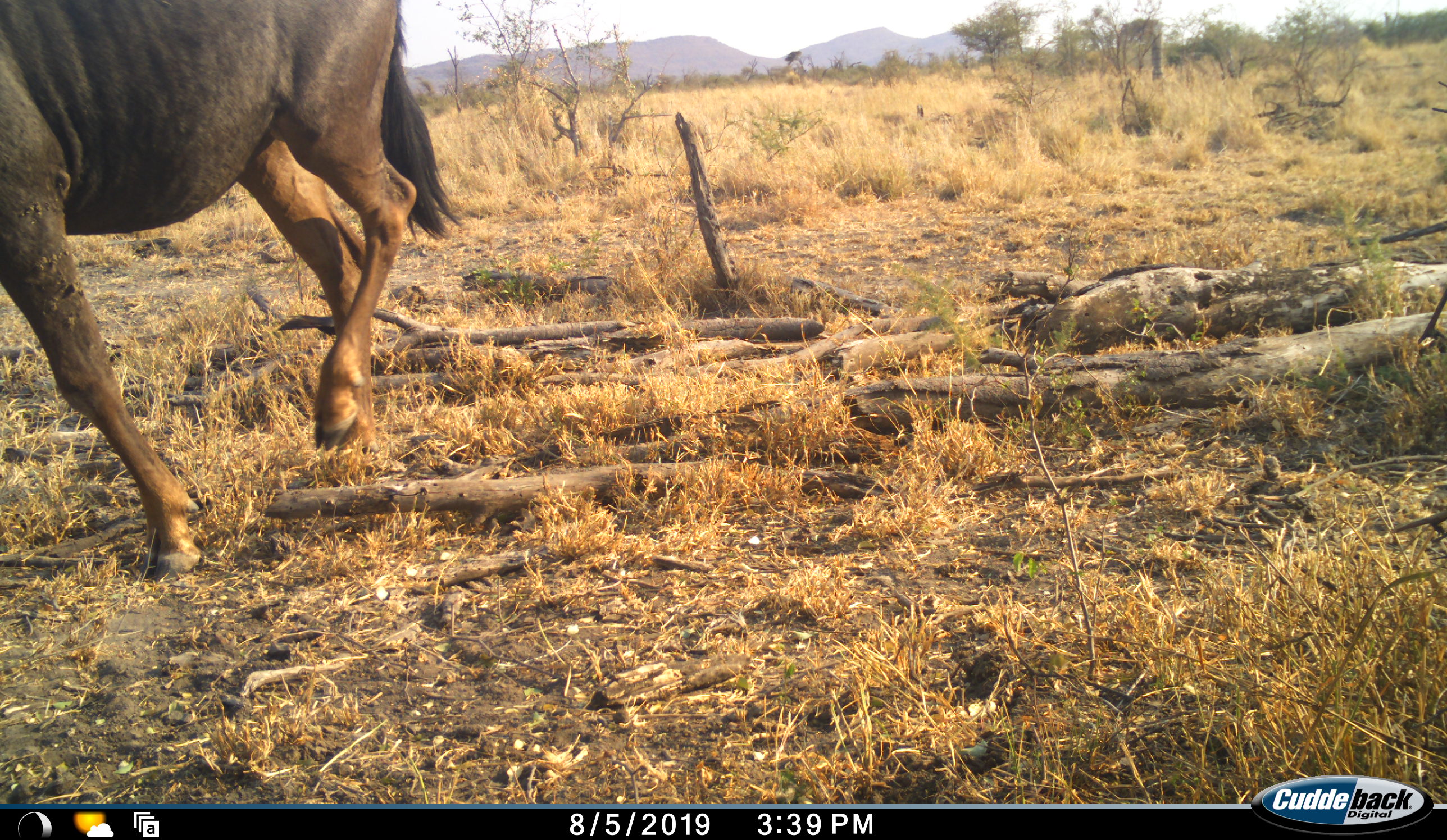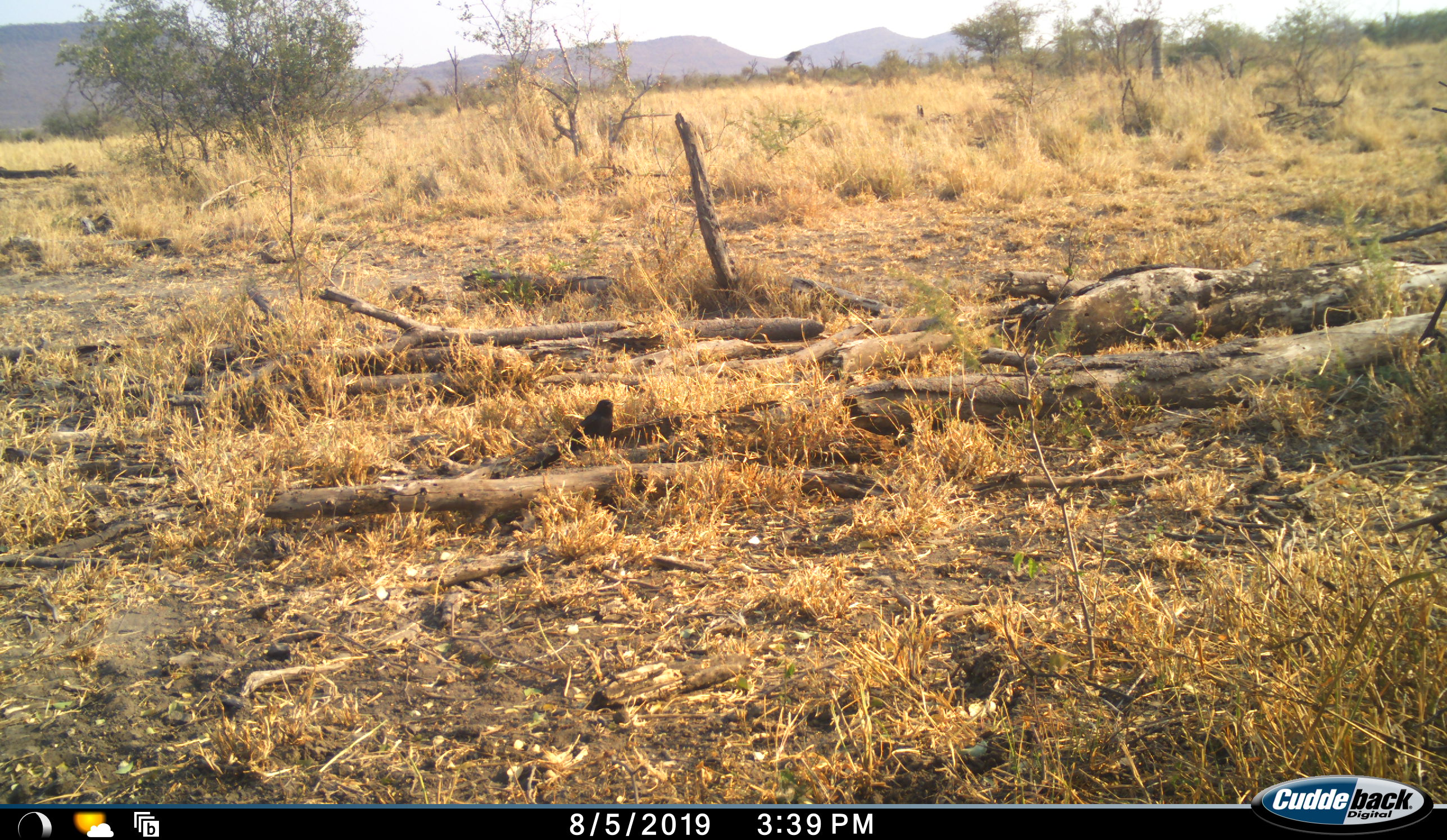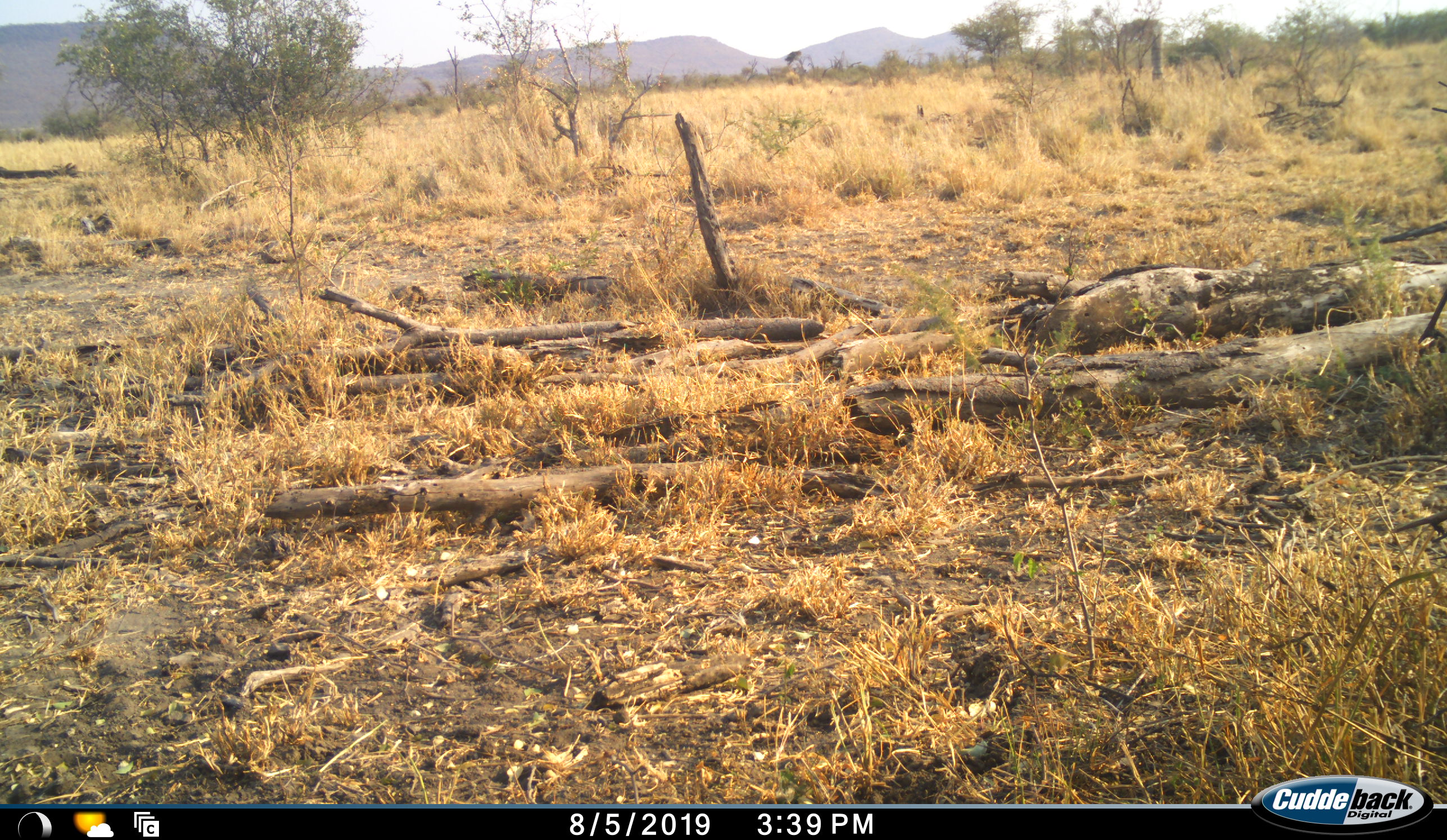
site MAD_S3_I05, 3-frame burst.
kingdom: Animalia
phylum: Chordata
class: Mammalia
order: Artiodactyla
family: Bovidae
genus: Connochaetes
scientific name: Connochaetes taurinus taurinus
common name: blue wildebeest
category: wildebeestblue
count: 1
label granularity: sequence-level